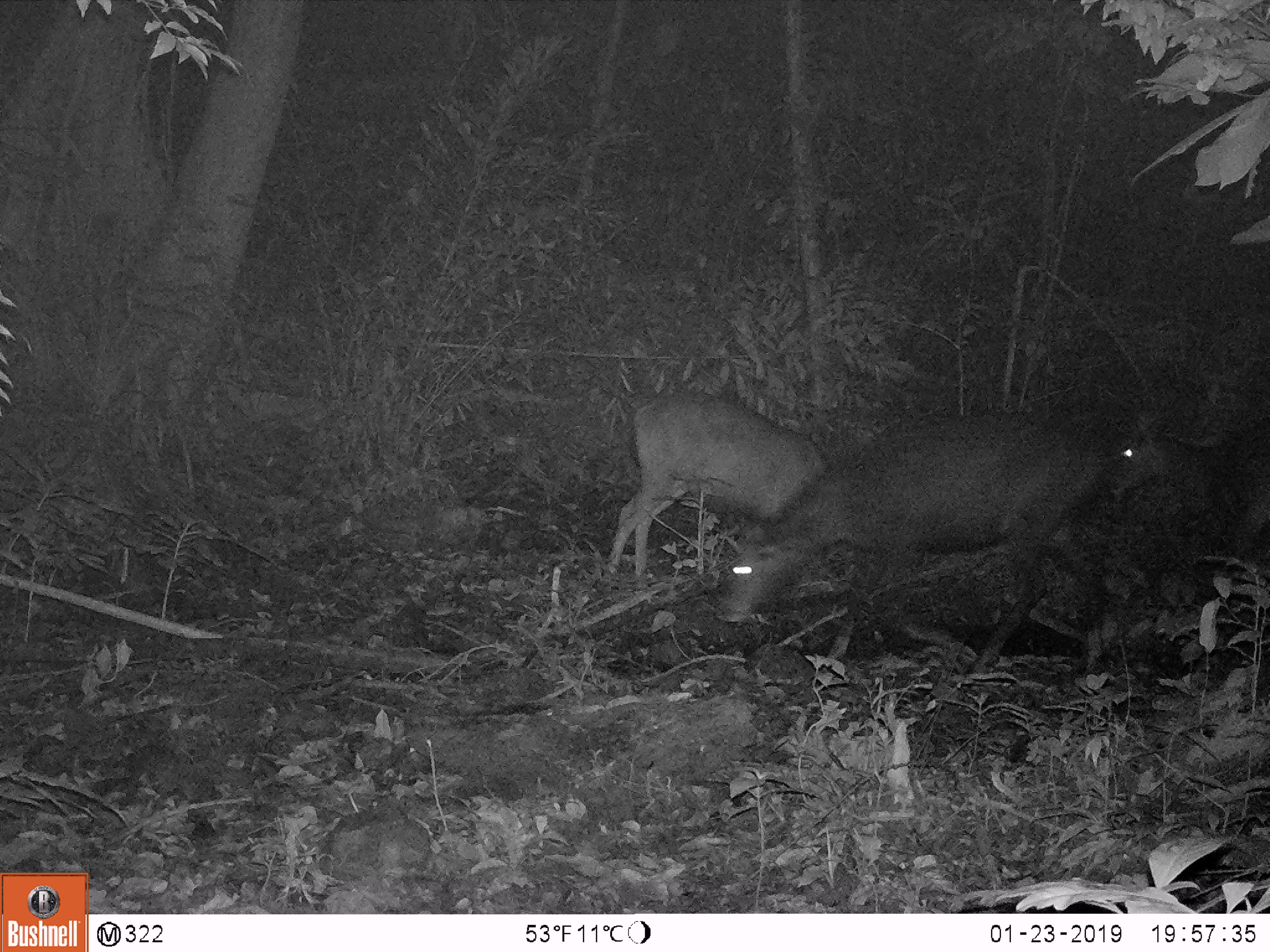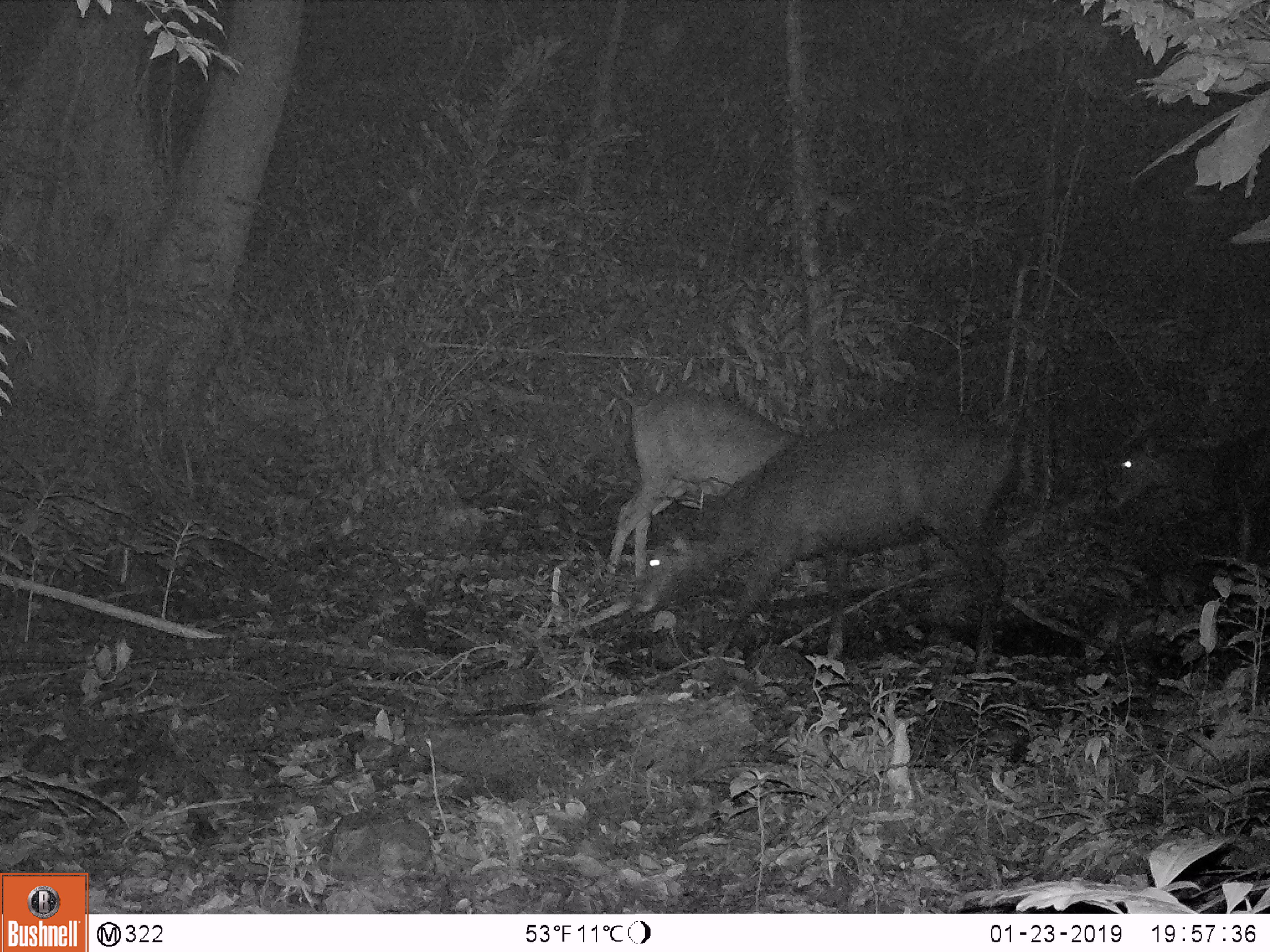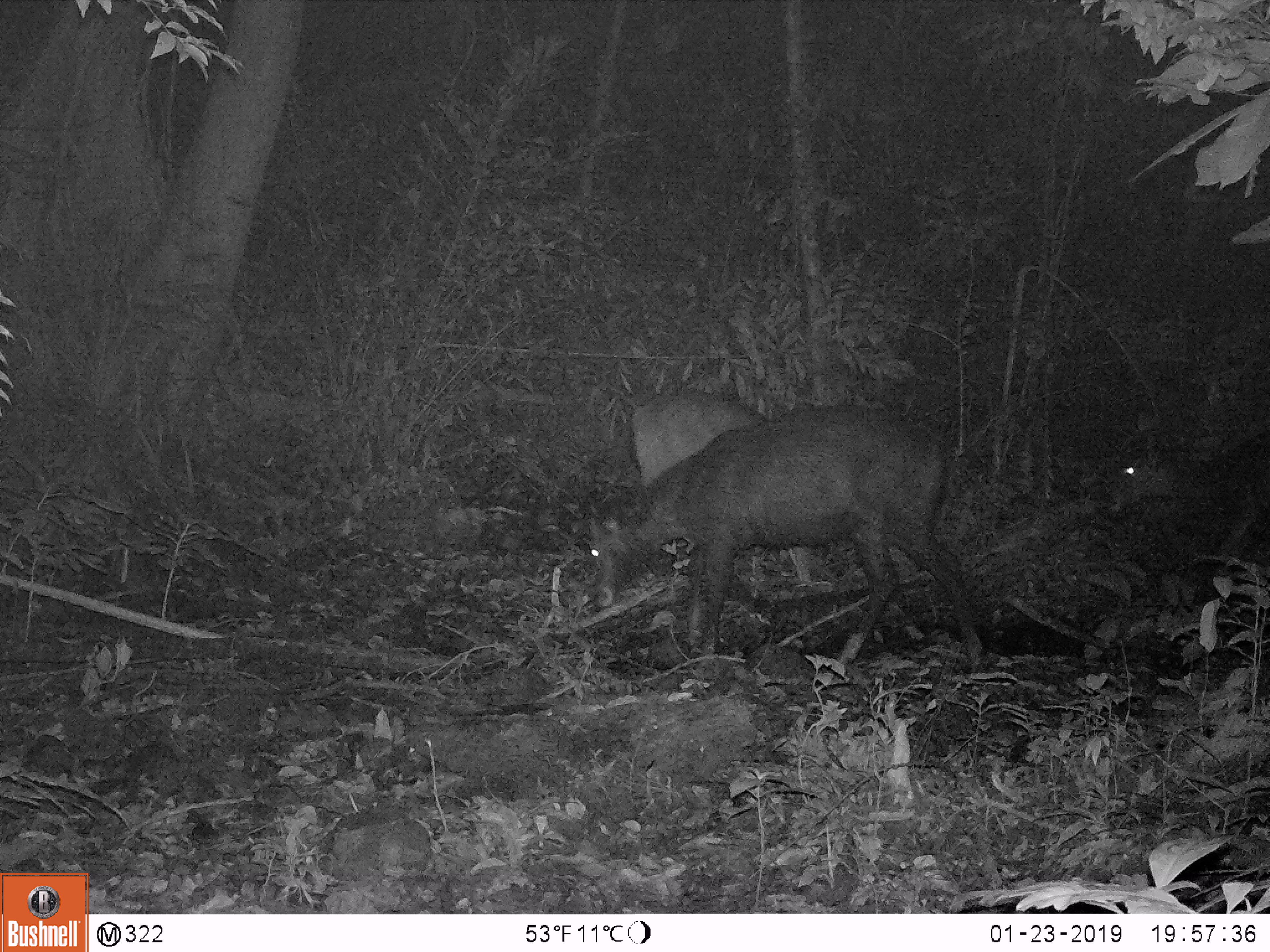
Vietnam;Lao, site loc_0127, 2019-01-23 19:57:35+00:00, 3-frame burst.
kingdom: Animalia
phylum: Chordata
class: Mammalia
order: Artiodactyla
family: Cervidae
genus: Rusa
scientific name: Rusa unicolor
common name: sambar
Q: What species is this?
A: Sambar (Rusa unicolor).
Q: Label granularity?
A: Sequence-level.